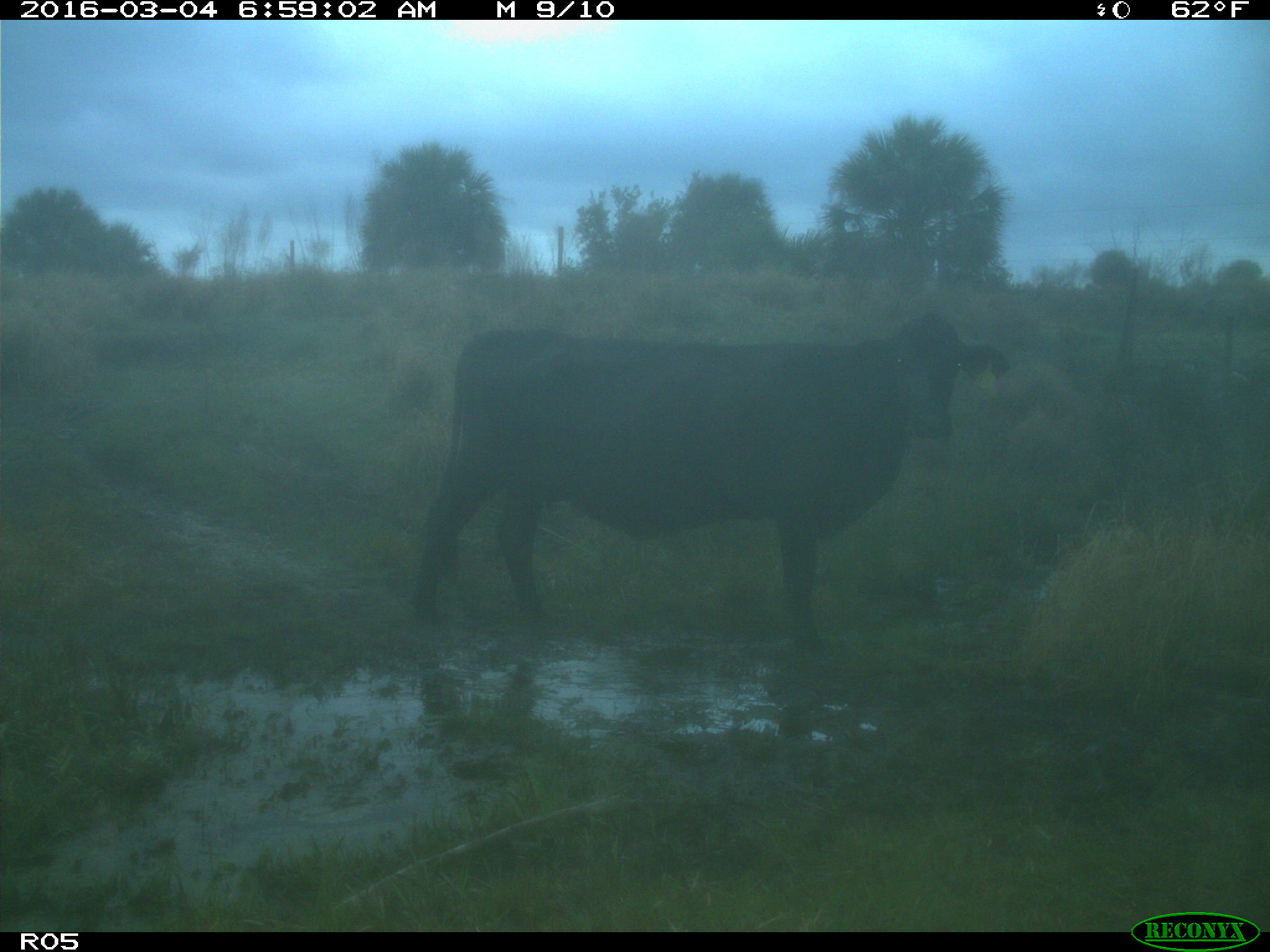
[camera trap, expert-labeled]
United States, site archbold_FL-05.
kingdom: Animalia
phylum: Chordata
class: Mammalia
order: Artiodactyla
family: Bovidae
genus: Bos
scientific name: Bos taurus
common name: domestic cow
Bos taurus (domestic cow).